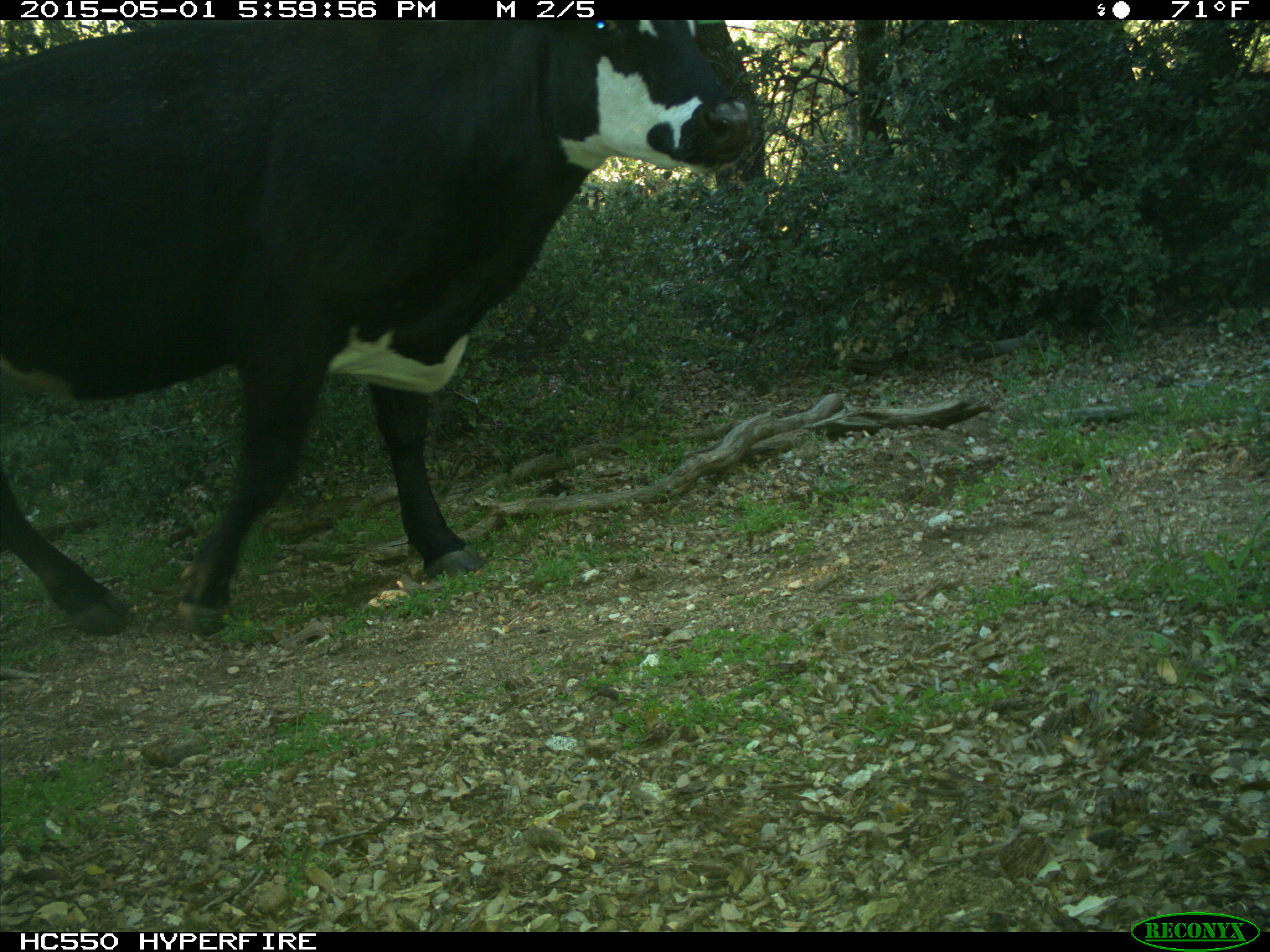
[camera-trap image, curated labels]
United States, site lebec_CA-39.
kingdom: Animalia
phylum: Chordata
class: Mammalia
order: Artiodactyla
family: Bovidae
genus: Bos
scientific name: Bos taurus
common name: domestic cow